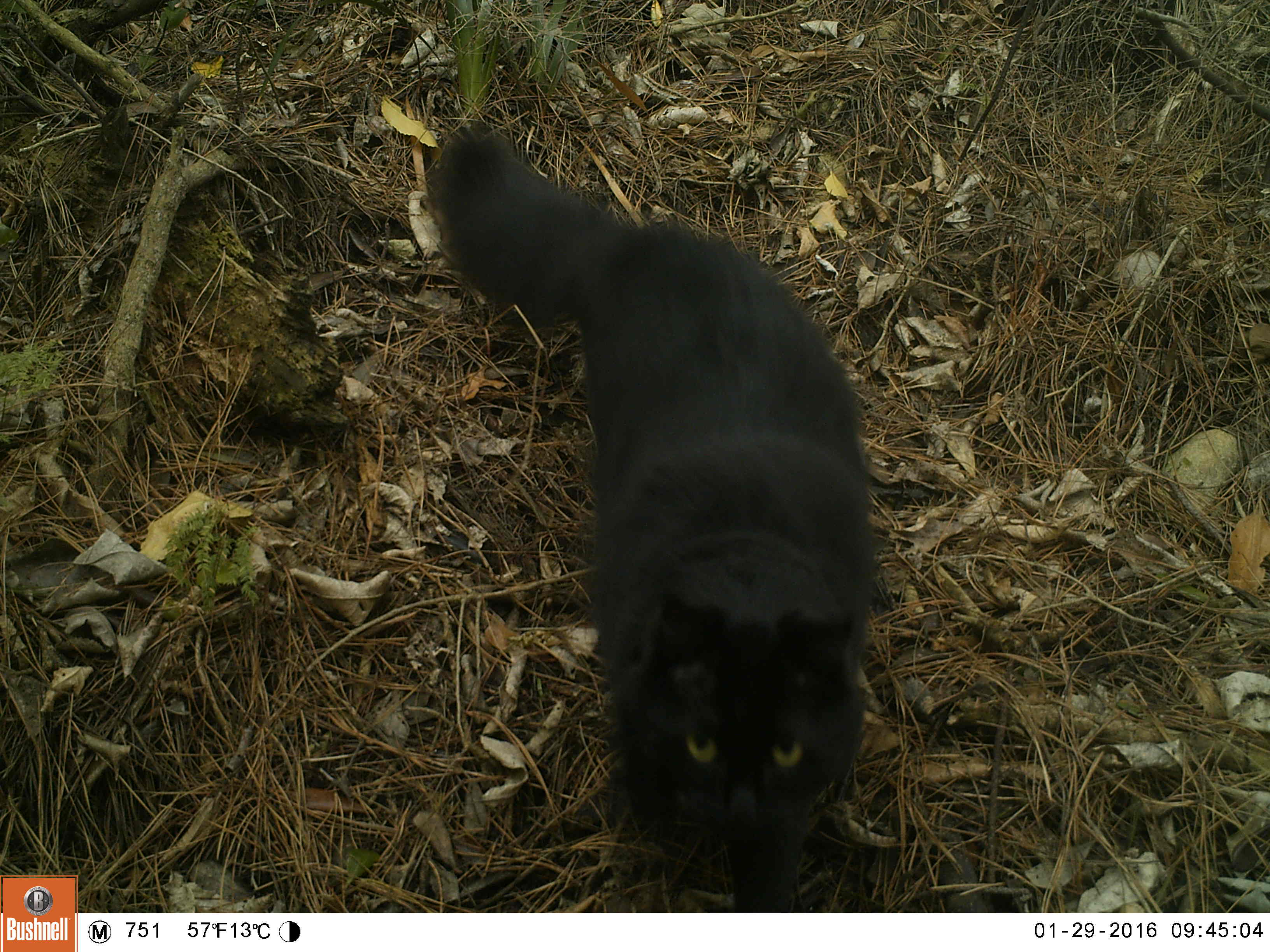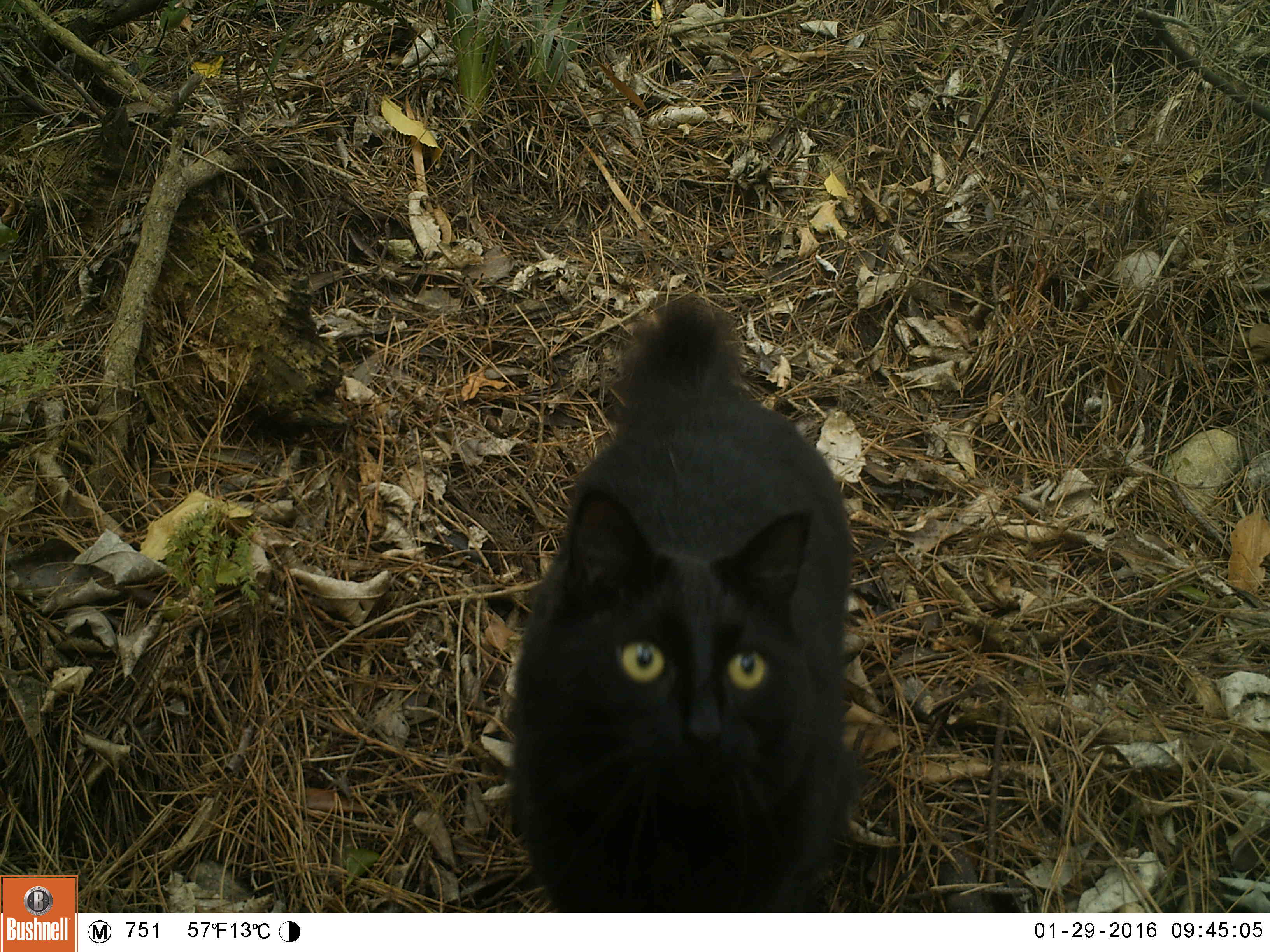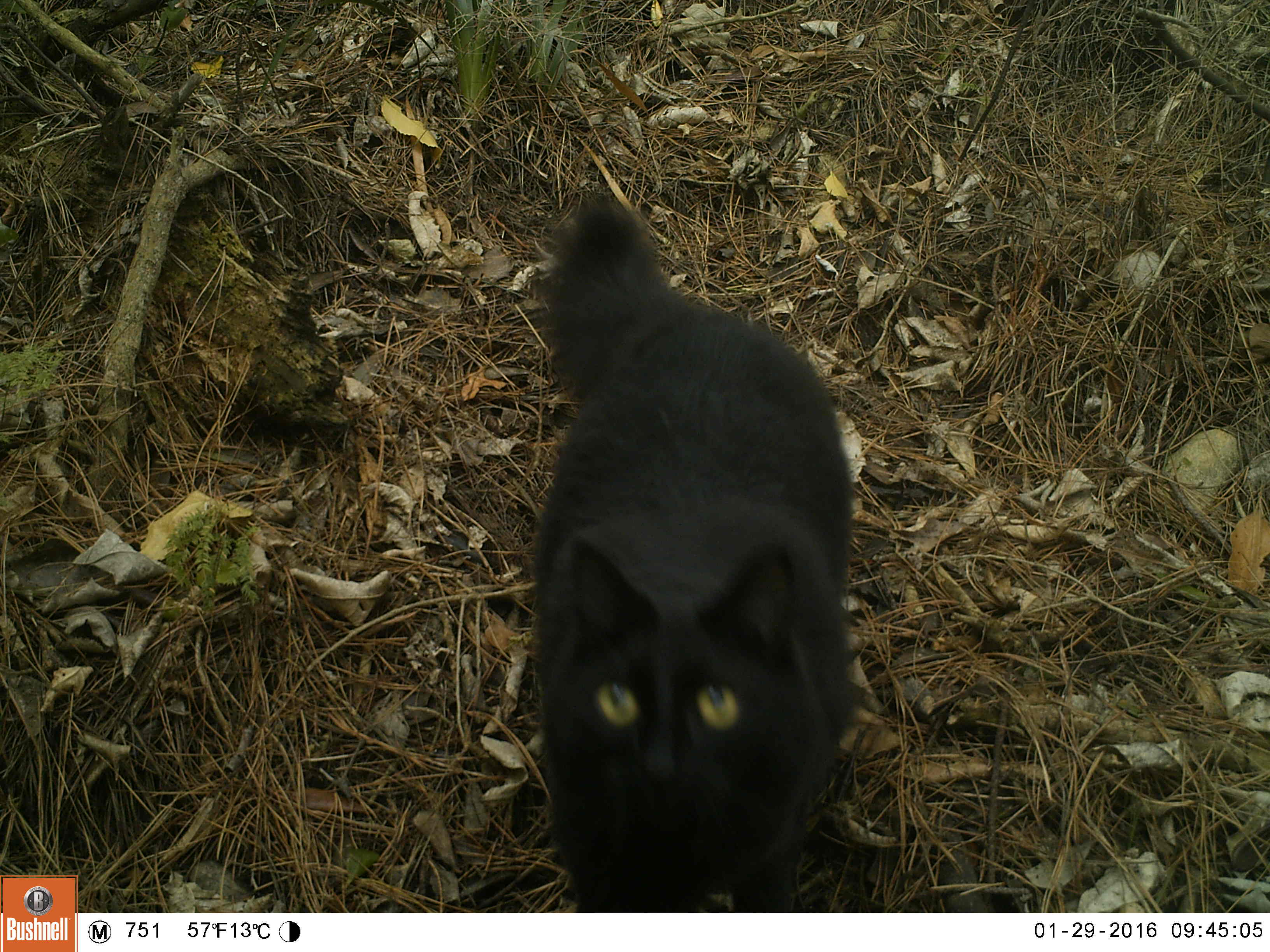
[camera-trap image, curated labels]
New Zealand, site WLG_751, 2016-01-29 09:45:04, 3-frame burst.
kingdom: Animalia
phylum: Chordata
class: Mammalia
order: Carnivora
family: Felidae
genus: Felis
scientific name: Felis catus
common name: domestic cat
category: cat